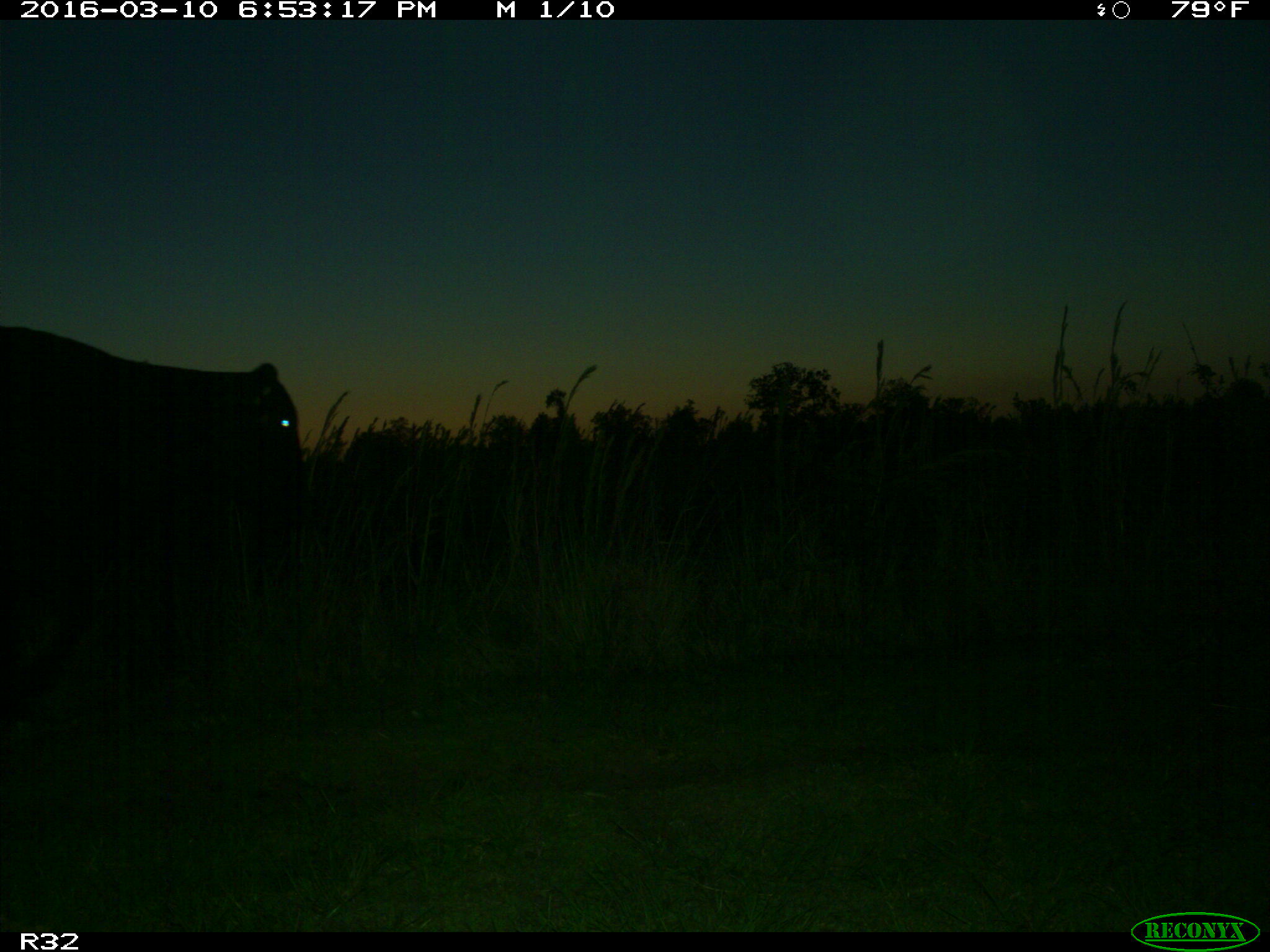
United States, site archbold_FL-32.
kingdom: Animalia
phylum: Chordata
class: Mammalia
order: Artiodactyla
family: Bovidae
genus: Bos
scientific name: Bos taurus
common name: domestic cow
Bos taurus (domestic cow).